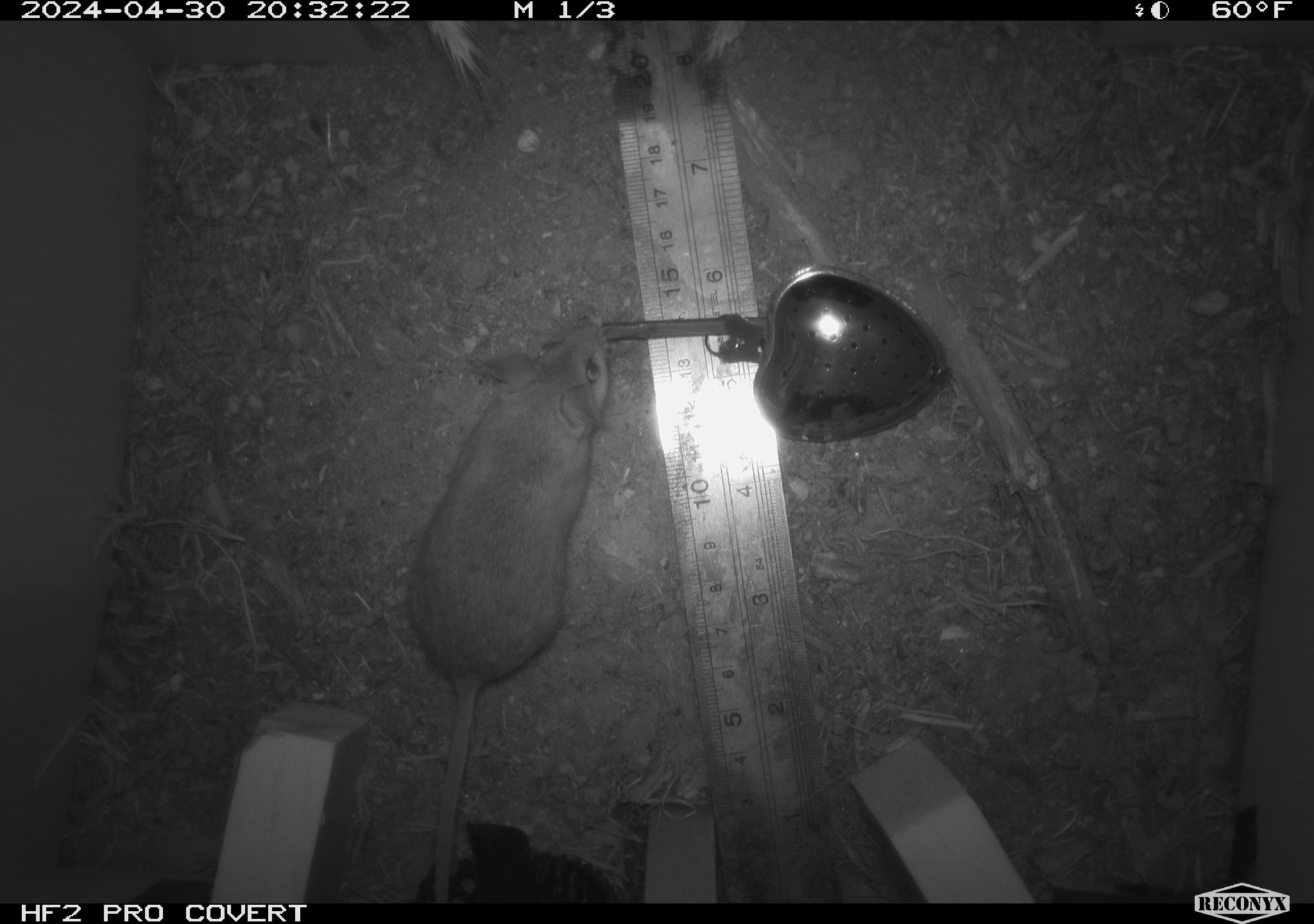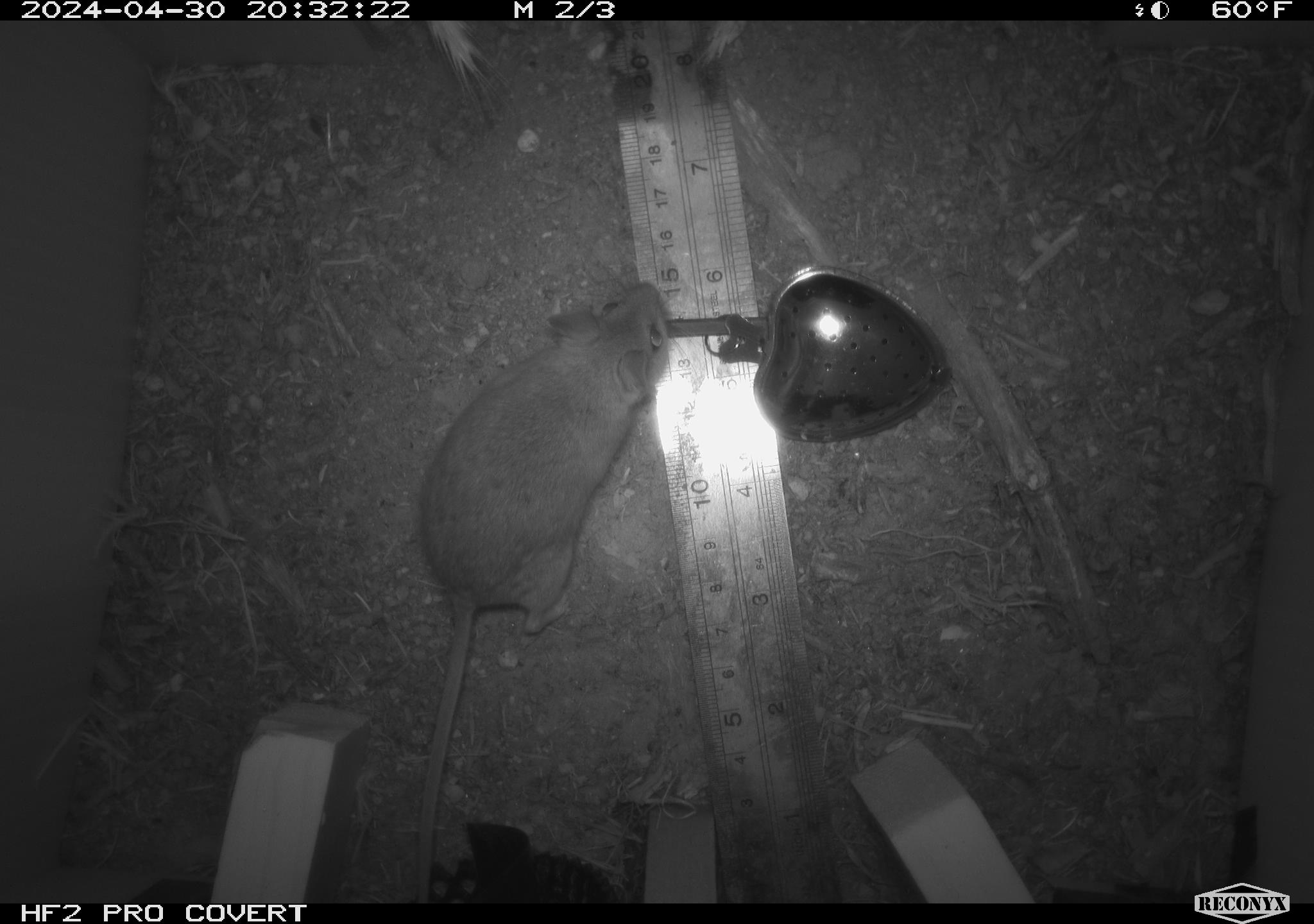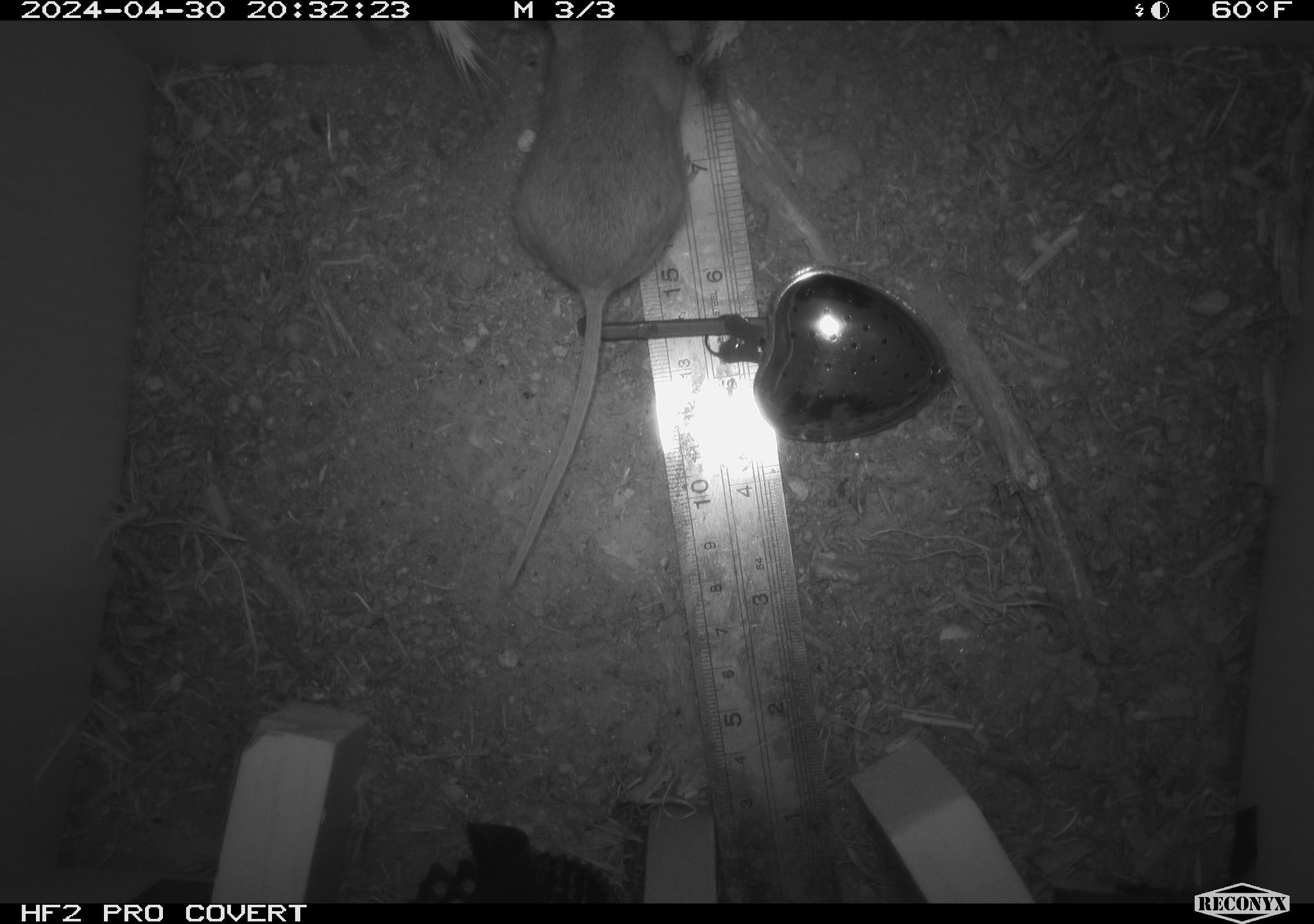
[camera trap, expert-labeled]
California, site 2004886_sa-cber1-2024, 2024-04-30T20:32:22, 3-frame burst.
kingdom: Animalia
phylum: Chordata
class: Mammalia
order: Rodentia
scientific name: Rodentia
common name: mouse species